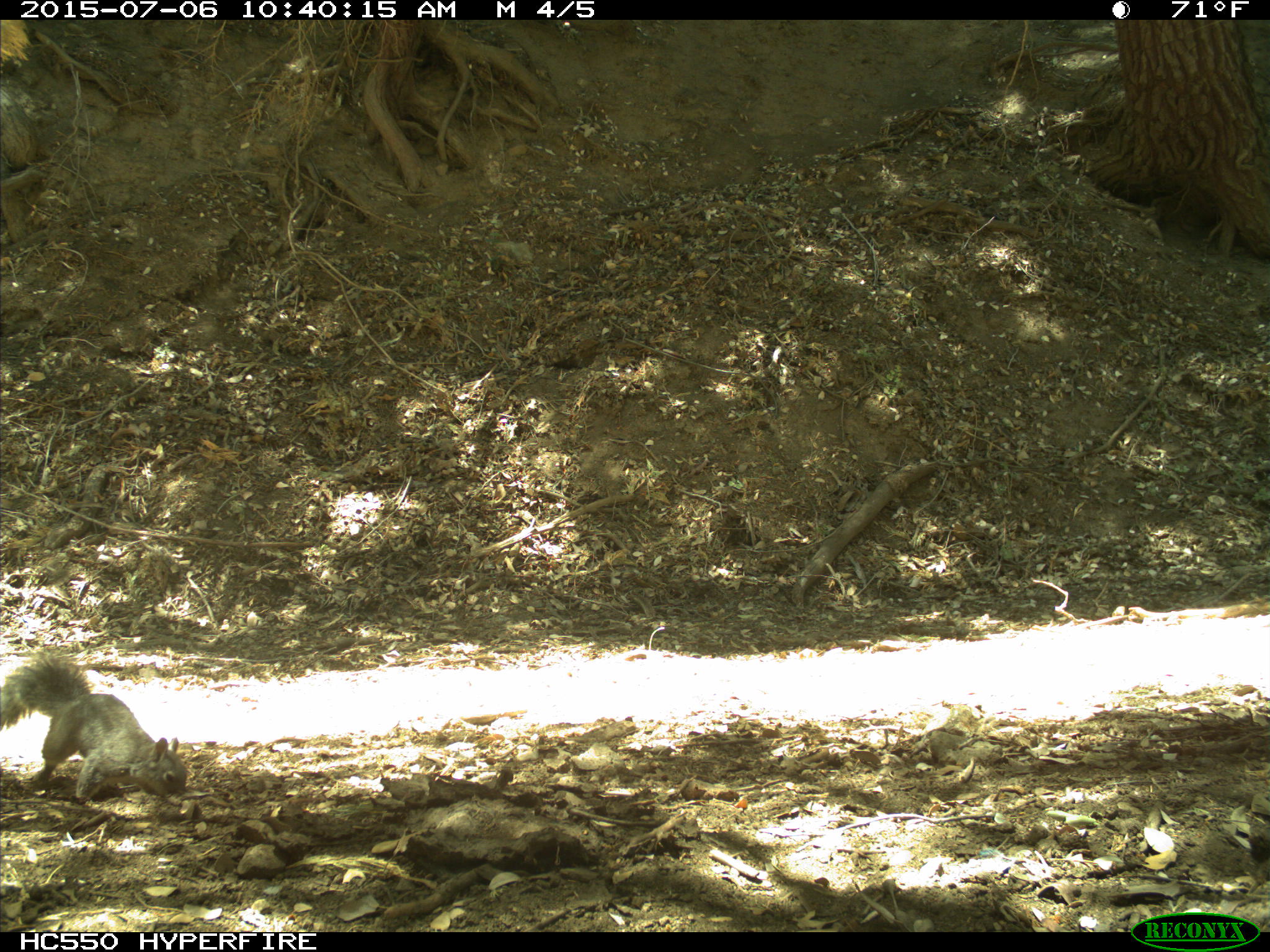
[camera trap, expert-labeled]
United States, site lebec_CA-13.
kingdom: Animalia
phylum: Chordata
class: Mammalia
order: Rodentia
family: Sciuridae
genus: Sciurus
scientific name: Sciurus carolinensis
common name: eastern gray squirrel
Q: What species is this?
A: Sciurus carolinensis (eastern gray squirrel).